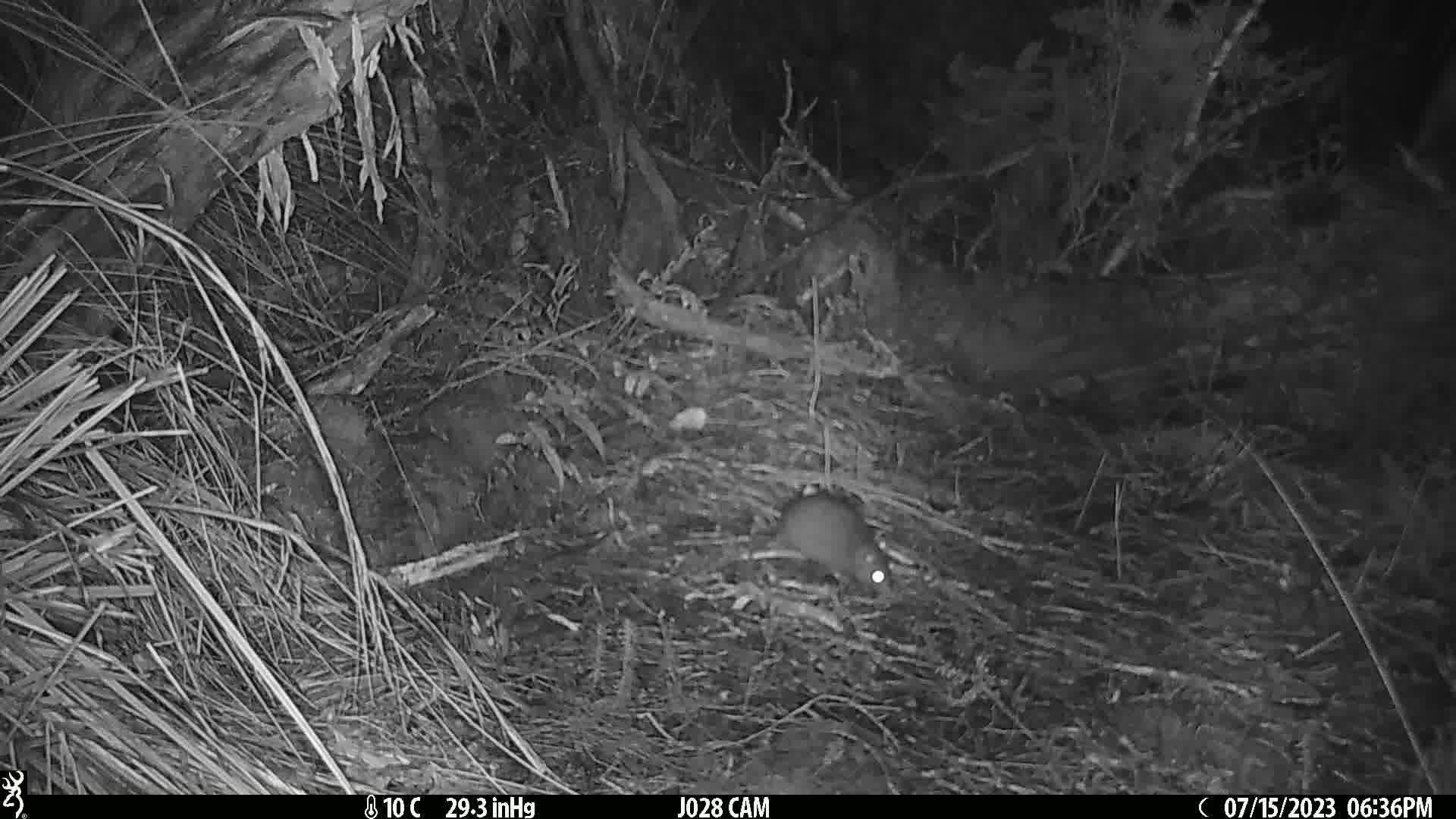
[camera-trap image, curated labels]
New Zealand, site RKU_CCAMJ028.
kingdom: Animalia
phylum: Chordata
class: Mammalia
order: Rodentia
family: Muridae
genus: Rattus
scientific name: Rattus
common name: rat